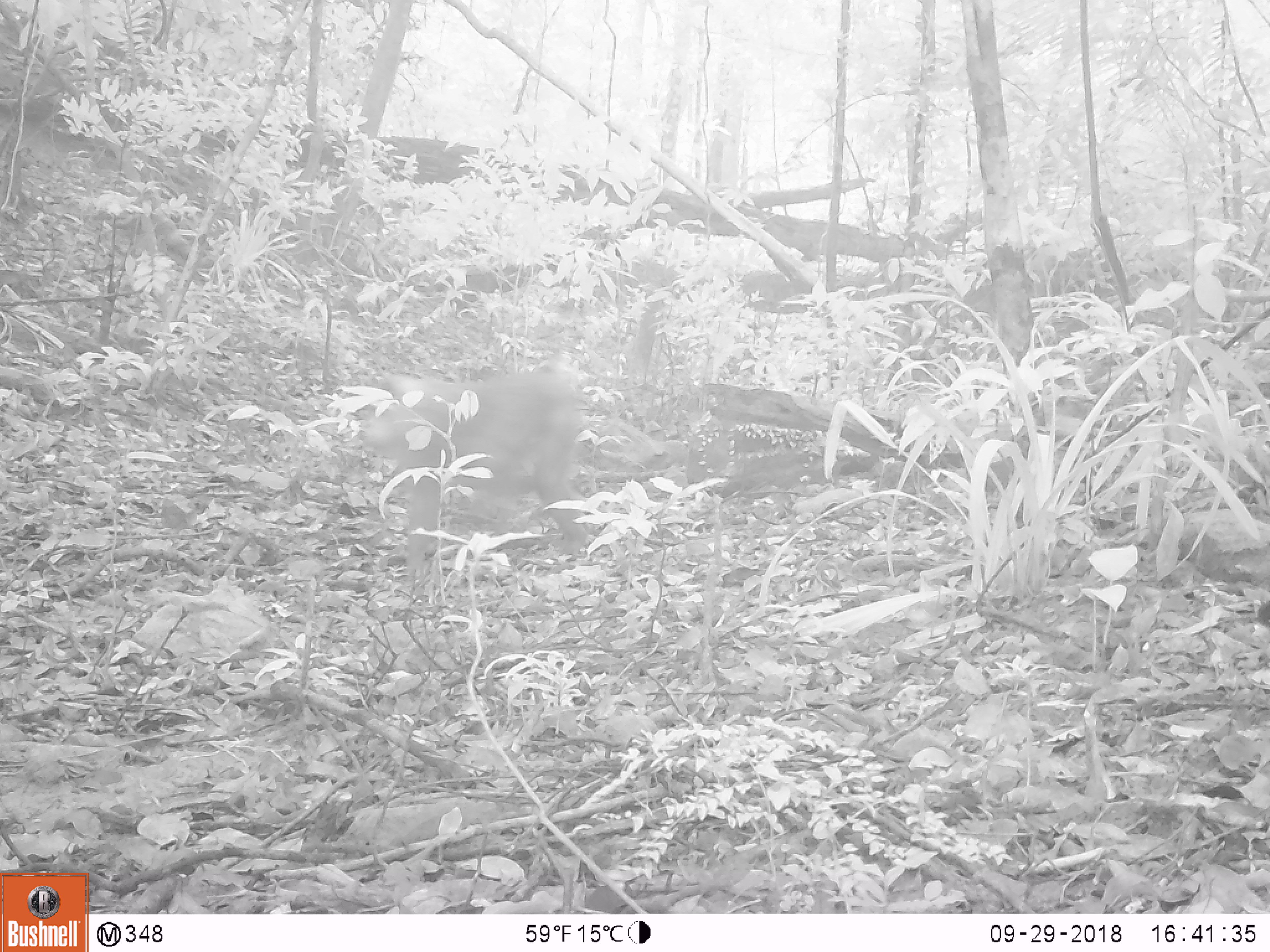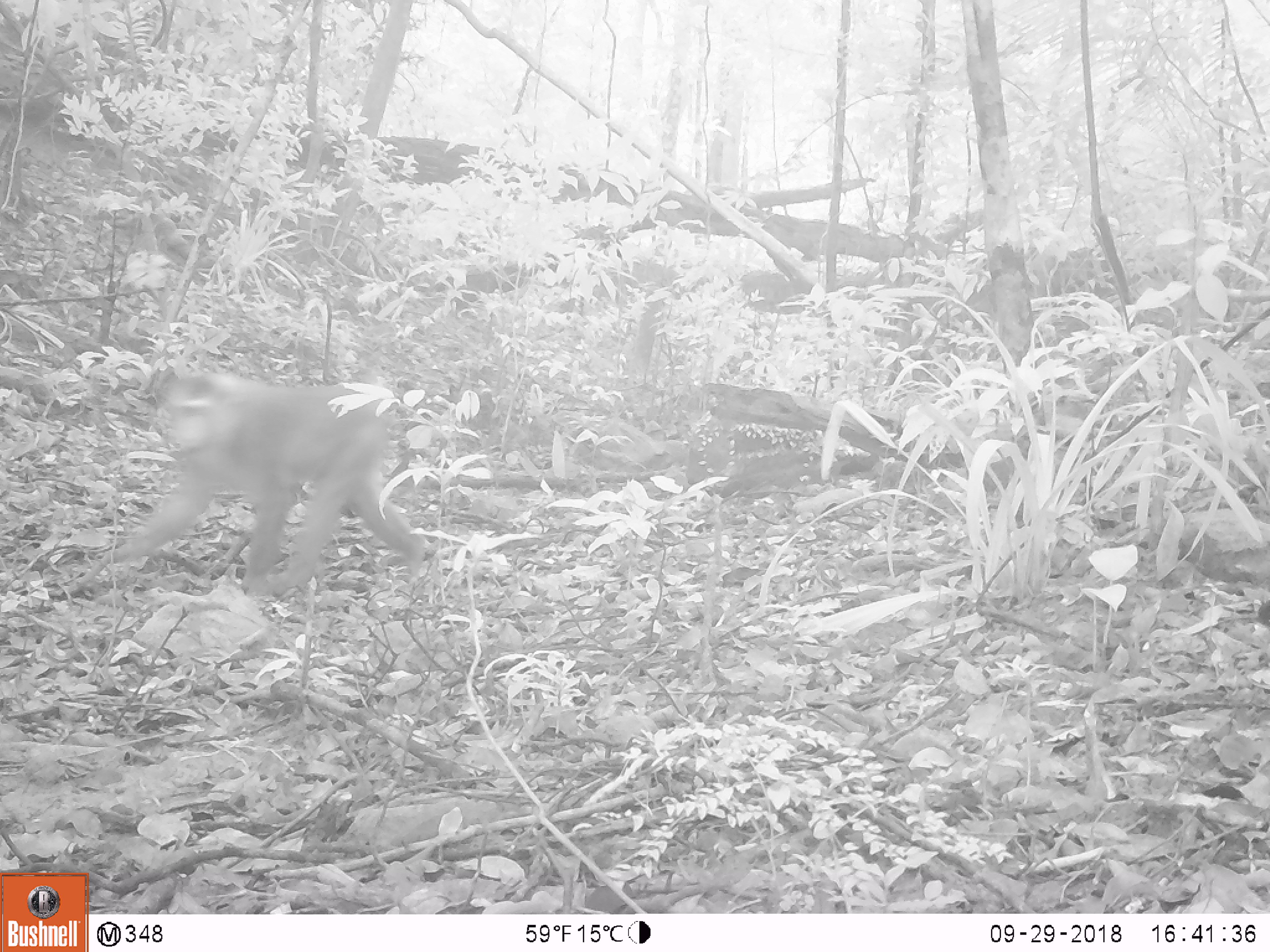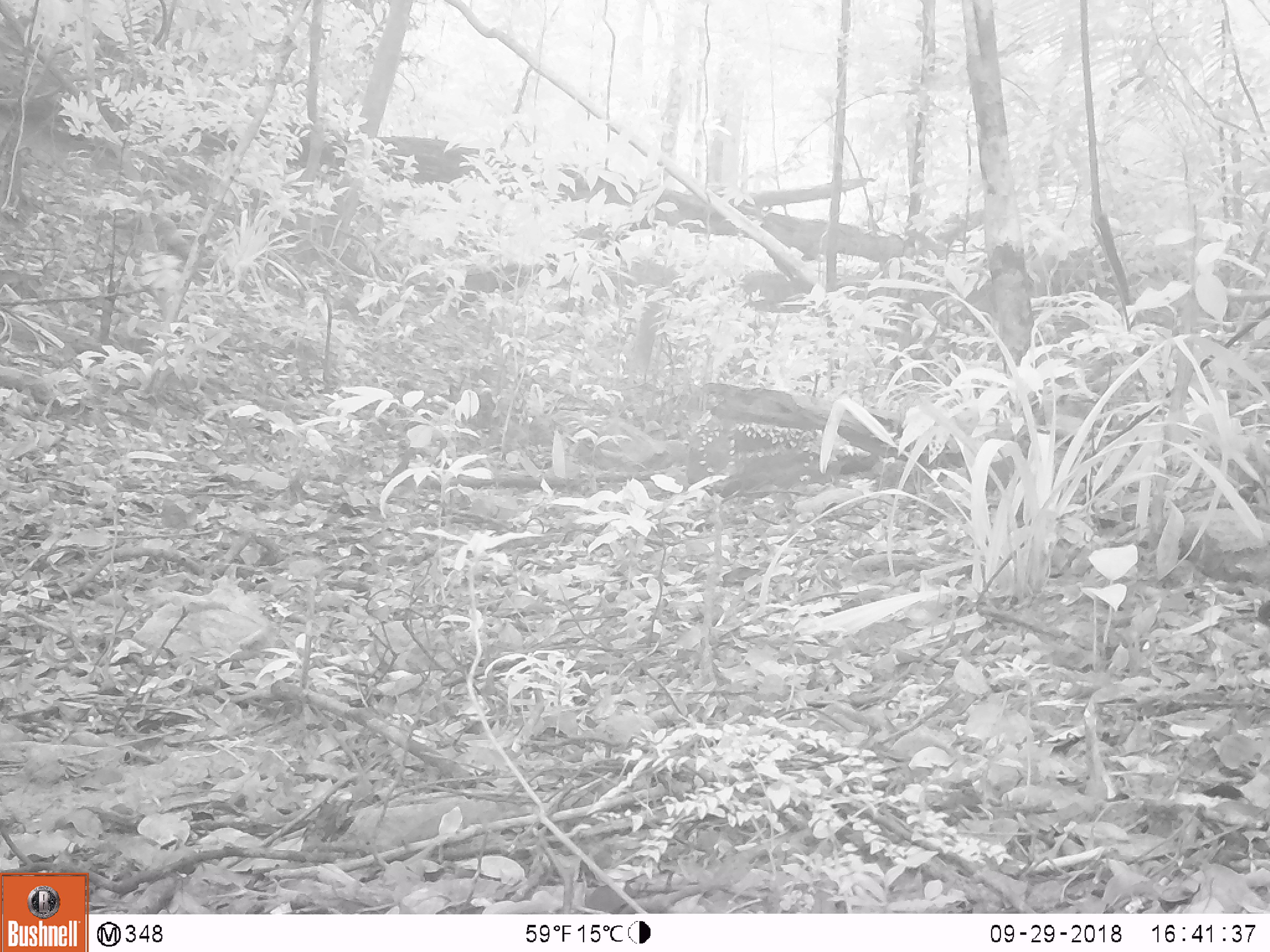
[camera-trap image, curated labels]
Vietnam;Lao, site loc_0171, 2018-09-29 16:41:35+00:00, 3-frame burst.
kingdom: Animalia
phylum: Chordata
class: Mammalia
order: Primates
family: Cercopithecidae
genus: Macaca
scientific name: Macaca nemestrina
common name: pig-tailed macaque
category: pig tailed macaque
Pig tailed macaque (pig-tailed macaque) (Macaca nemestrina). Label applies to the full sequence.